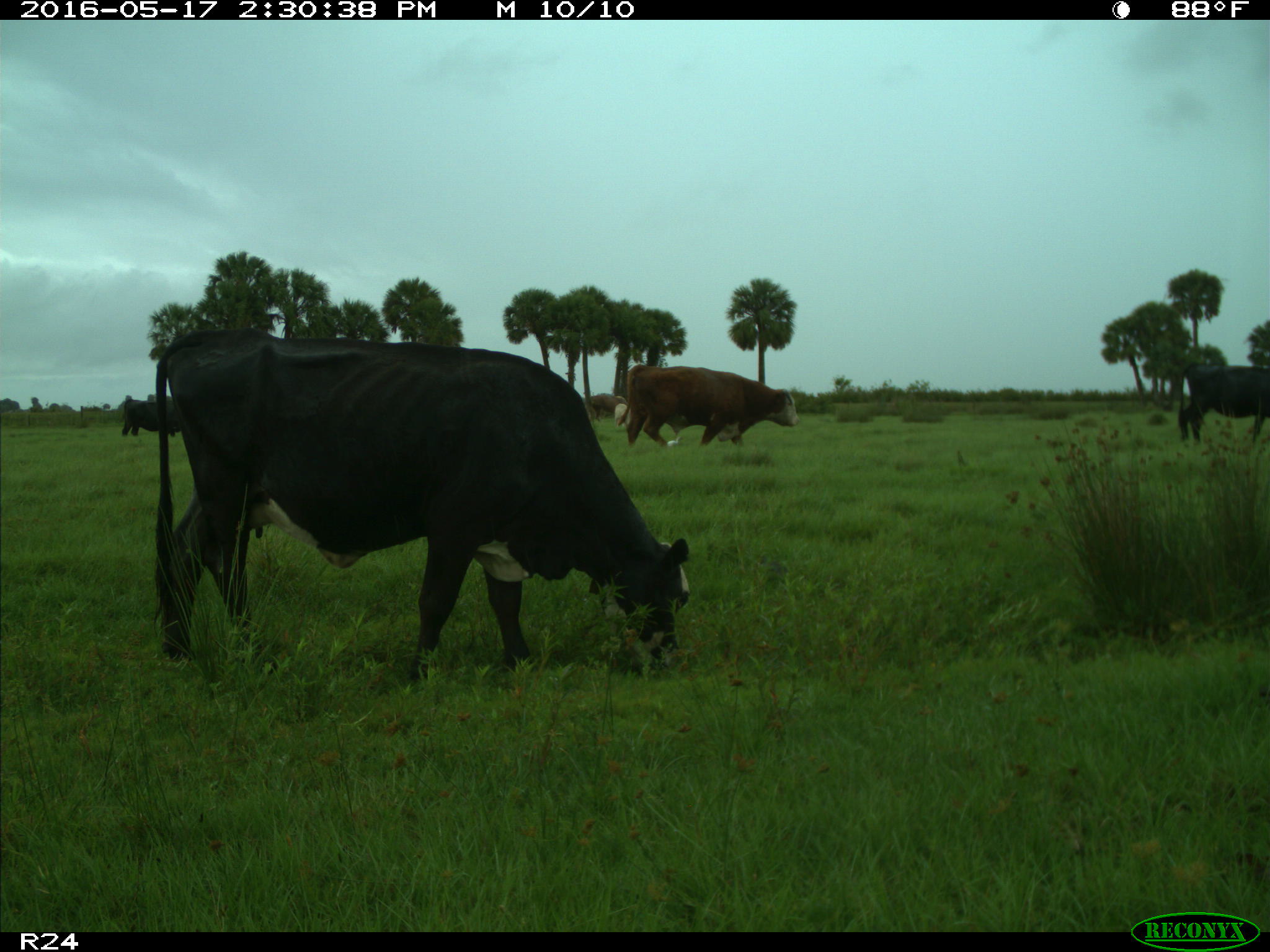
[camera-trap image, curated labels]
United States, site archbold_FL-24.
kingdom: Animalia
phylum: Chordata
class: Mammalia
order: Artiodactyla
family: Bovidae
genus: Bos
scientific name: Bos taurus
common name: domestic cow